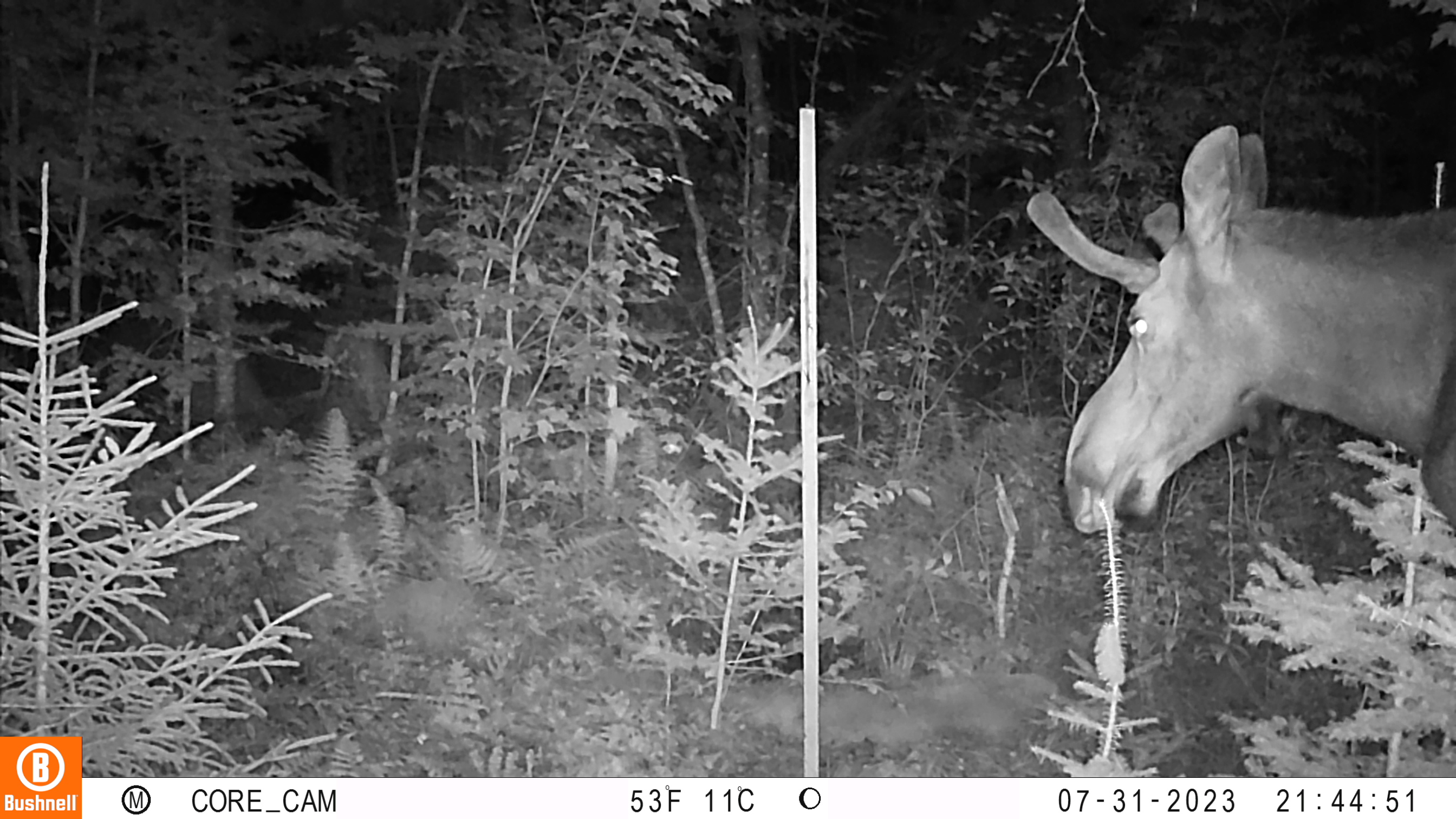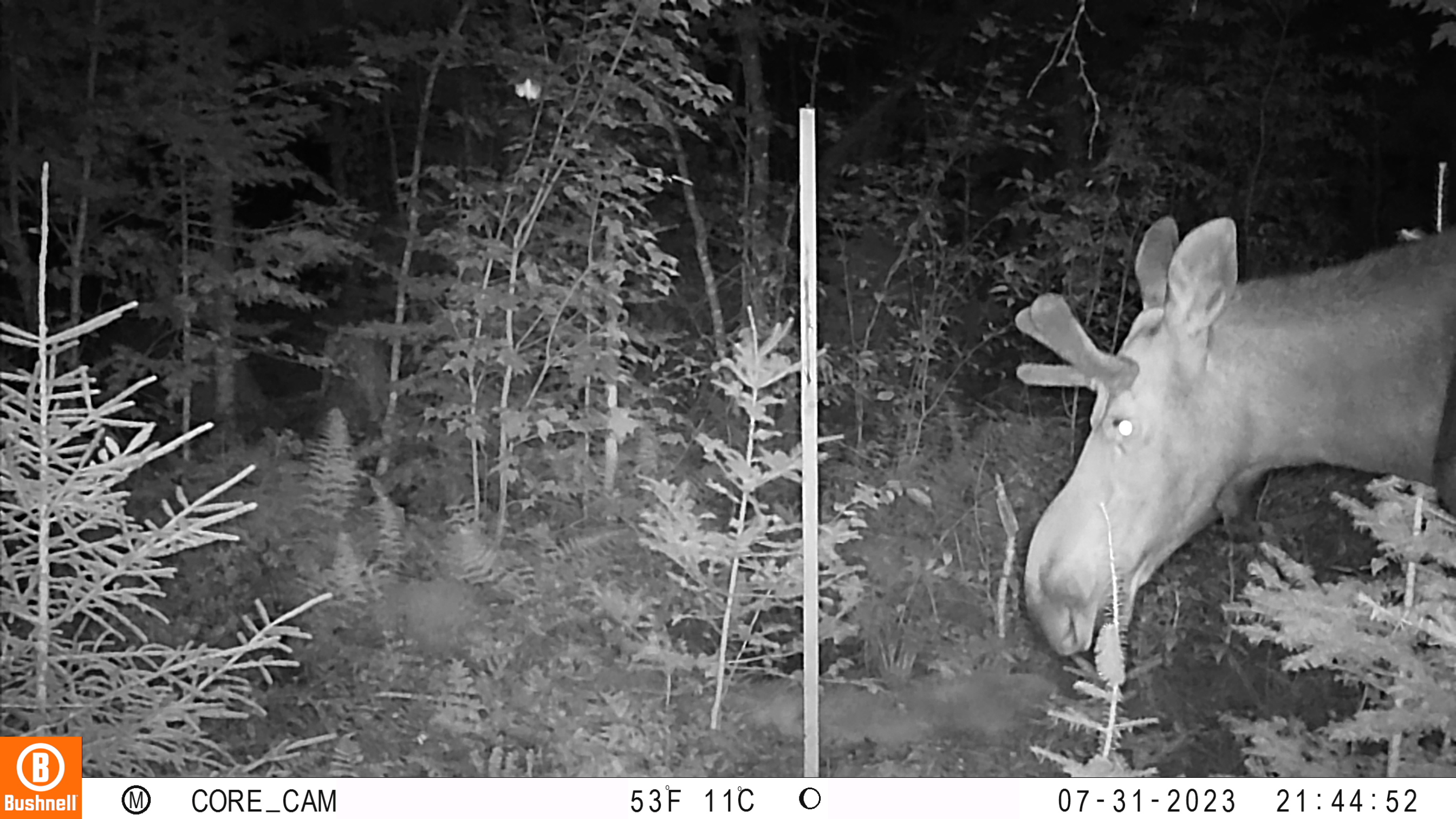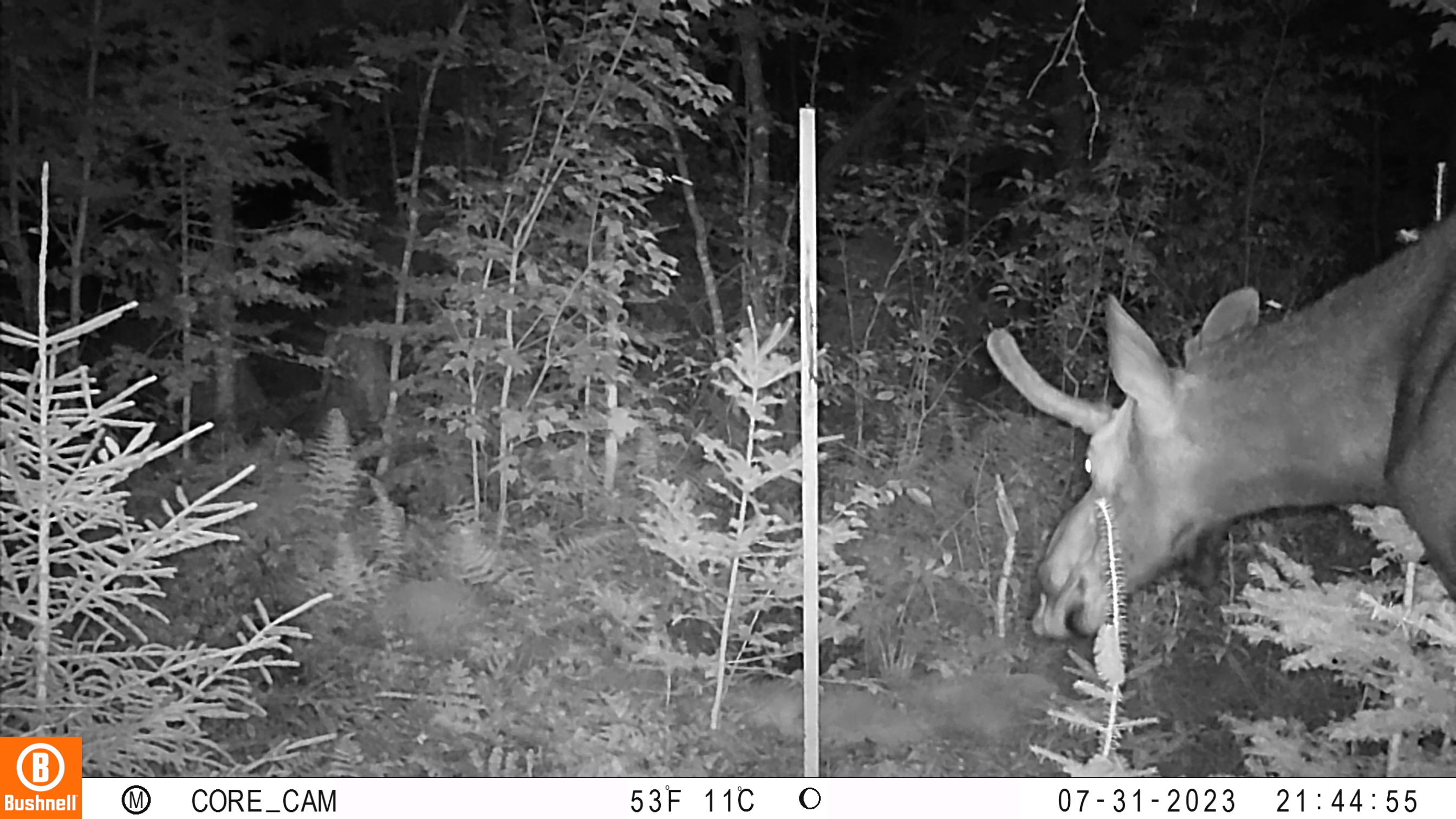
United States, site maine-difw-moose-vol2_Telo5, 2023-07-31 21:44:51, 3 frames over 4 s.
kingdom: Animalia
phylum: Chordata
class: Mammalia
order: Artiodactyla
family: Cervidae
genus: Odocoileus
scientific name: Odocoileus virginianus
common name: white-tailed deer